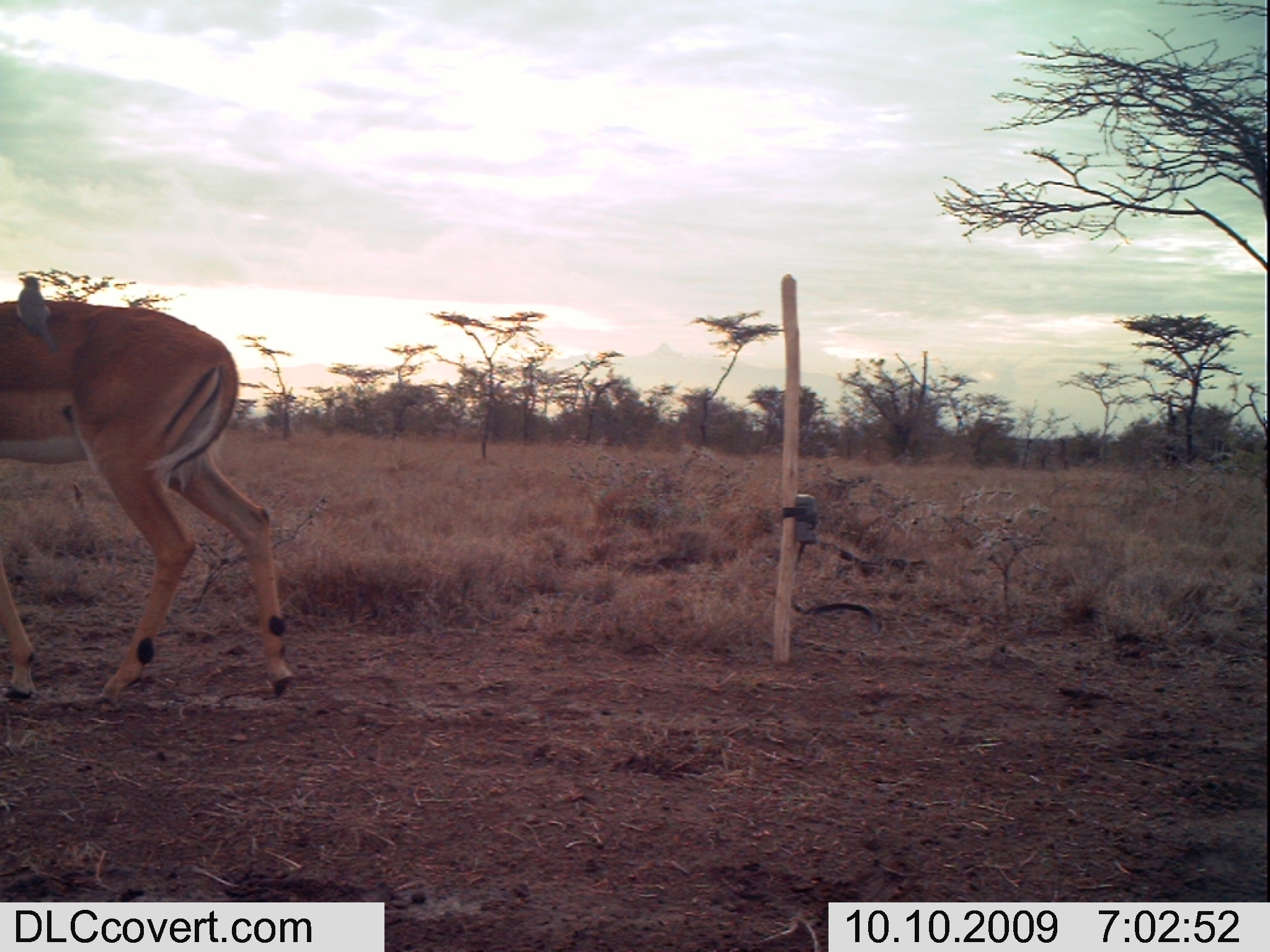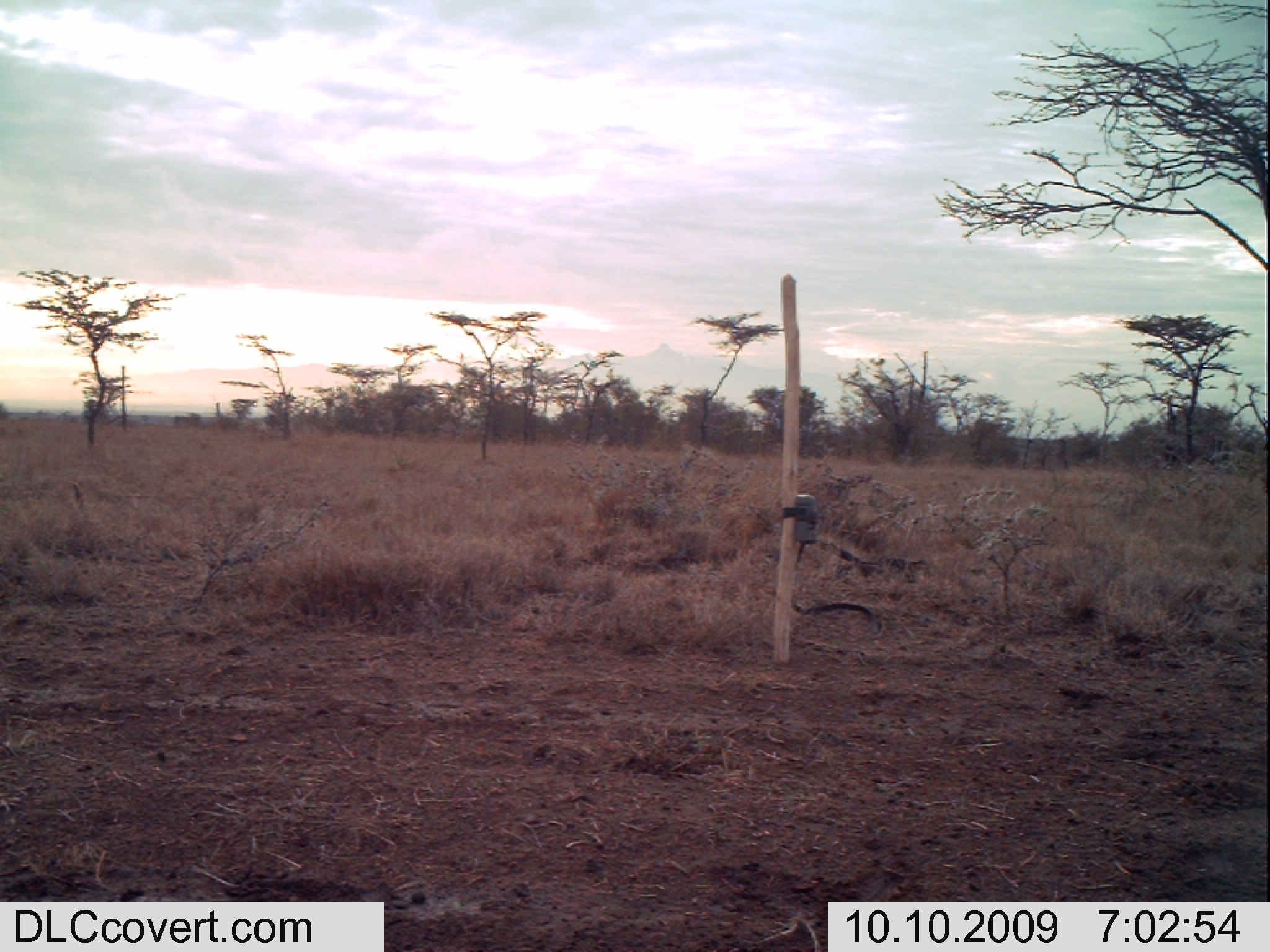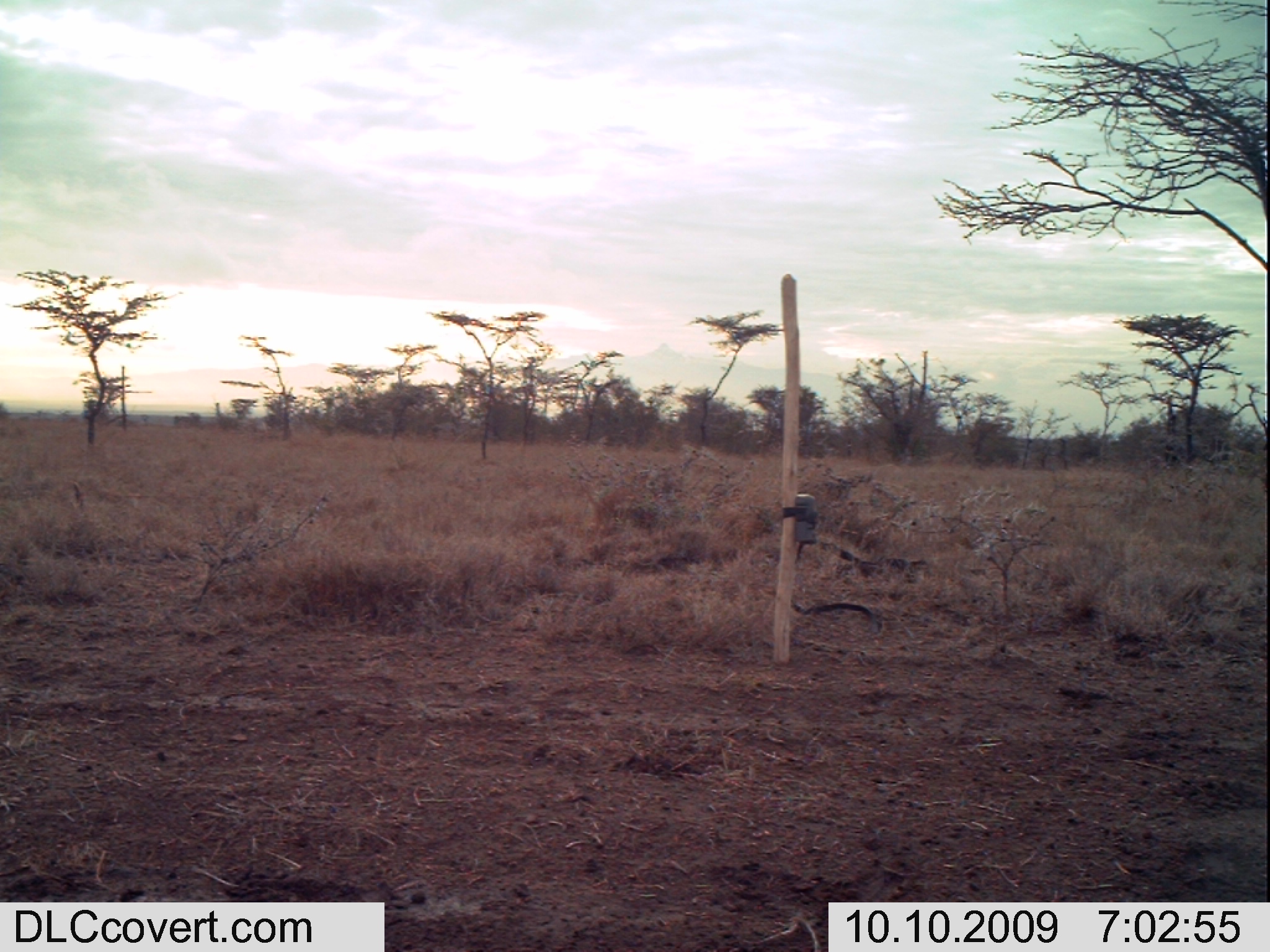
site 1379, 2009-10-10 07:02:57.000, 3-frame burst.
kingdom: Animalia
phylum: Chordata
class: Mammalia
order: Artiodactyla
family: Bovidae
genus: Aepyceros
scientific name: Aepyceros melampus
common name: impala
Aepyceros melampus (impala), count 1.